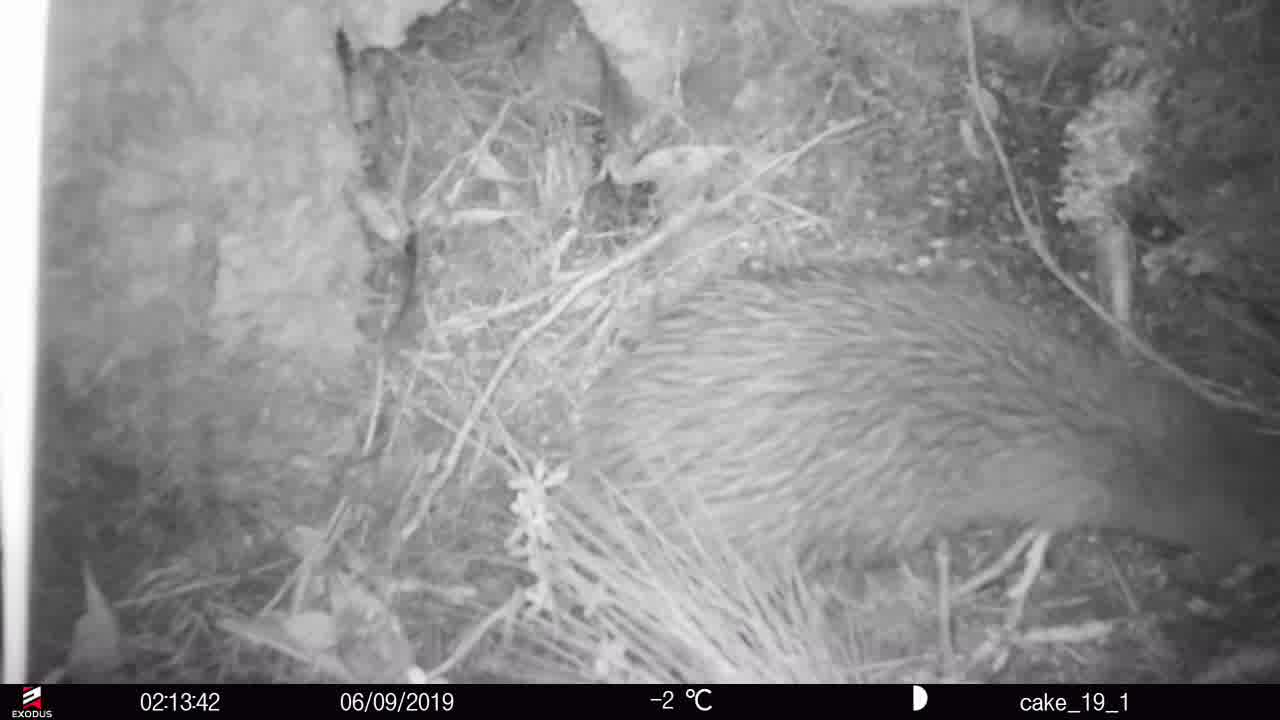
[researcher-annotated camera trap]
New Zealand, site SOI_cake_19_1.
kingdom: Animalia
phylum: Chordata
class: Aves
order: Apterygiformes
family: Apterygidae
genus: Apteryx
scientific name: Apteryx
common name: kiwi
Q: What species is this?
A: Kiwi (Apteryx).